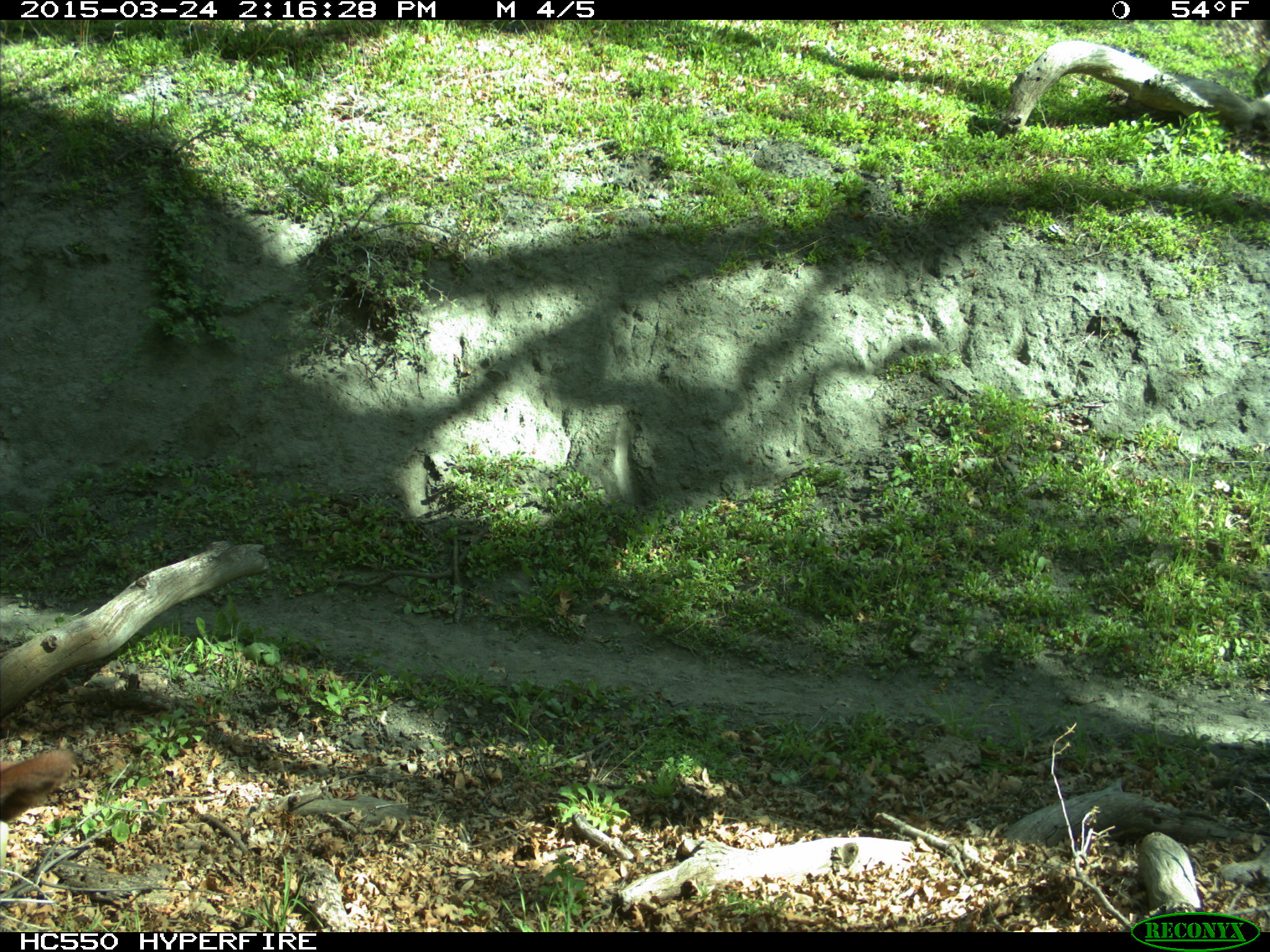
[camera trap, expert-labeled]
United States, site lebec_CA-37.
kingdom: Animalia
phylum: Chordata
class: Mammalia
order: Artiodactyla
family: Bovidae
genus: Bos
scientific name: Bos taurus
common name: domestic cow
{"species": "Bos taurus (domestic cow)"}